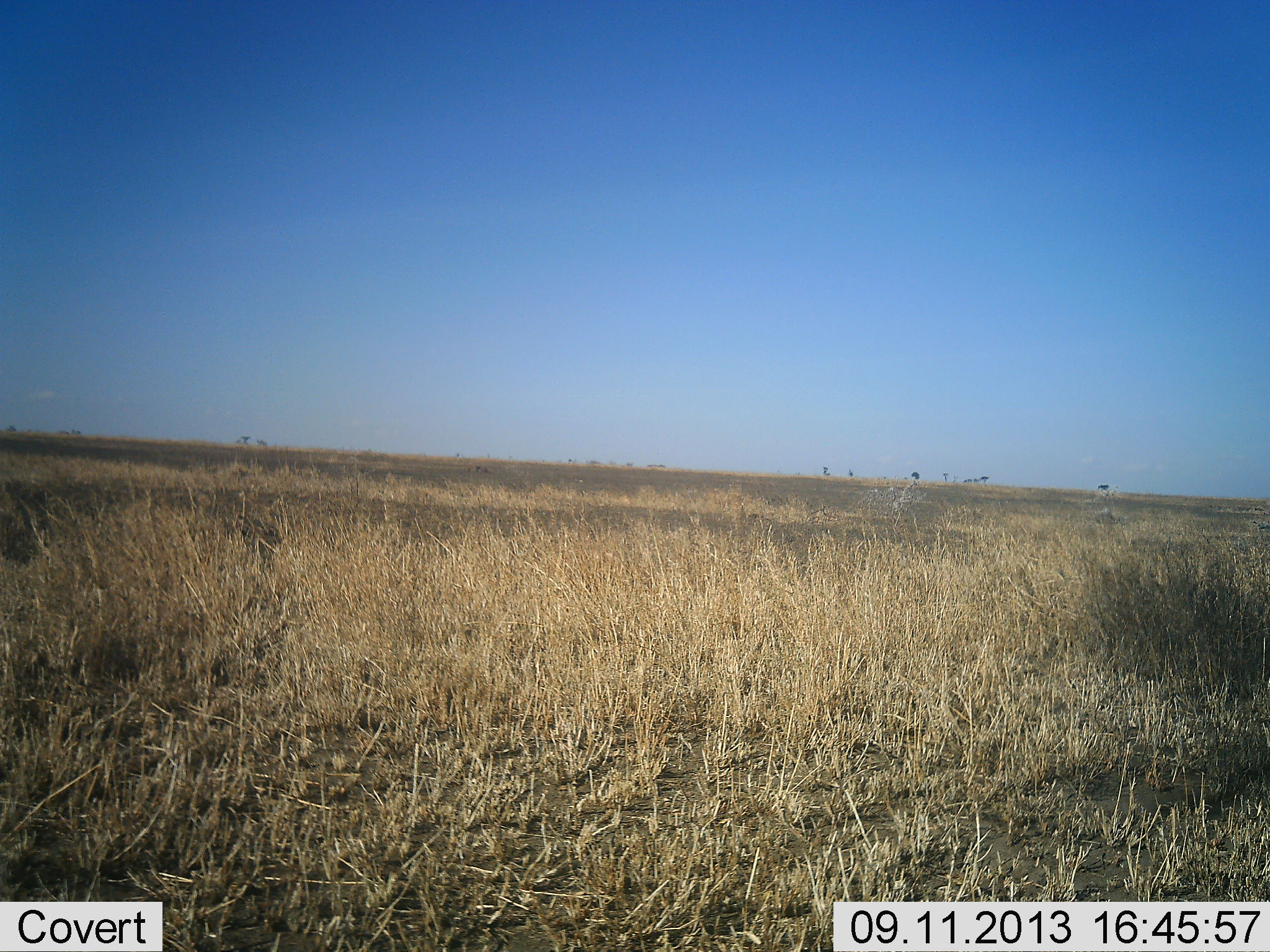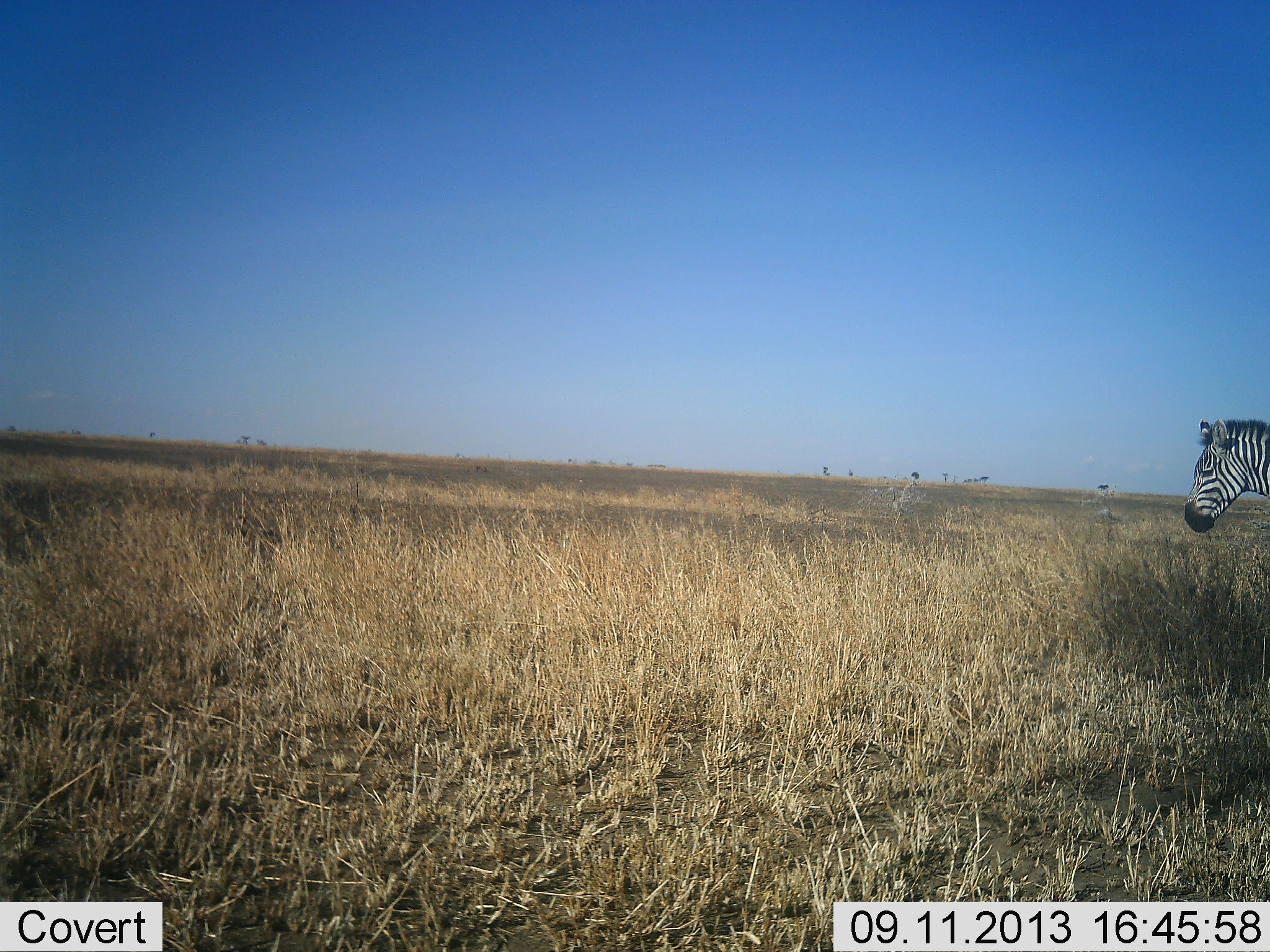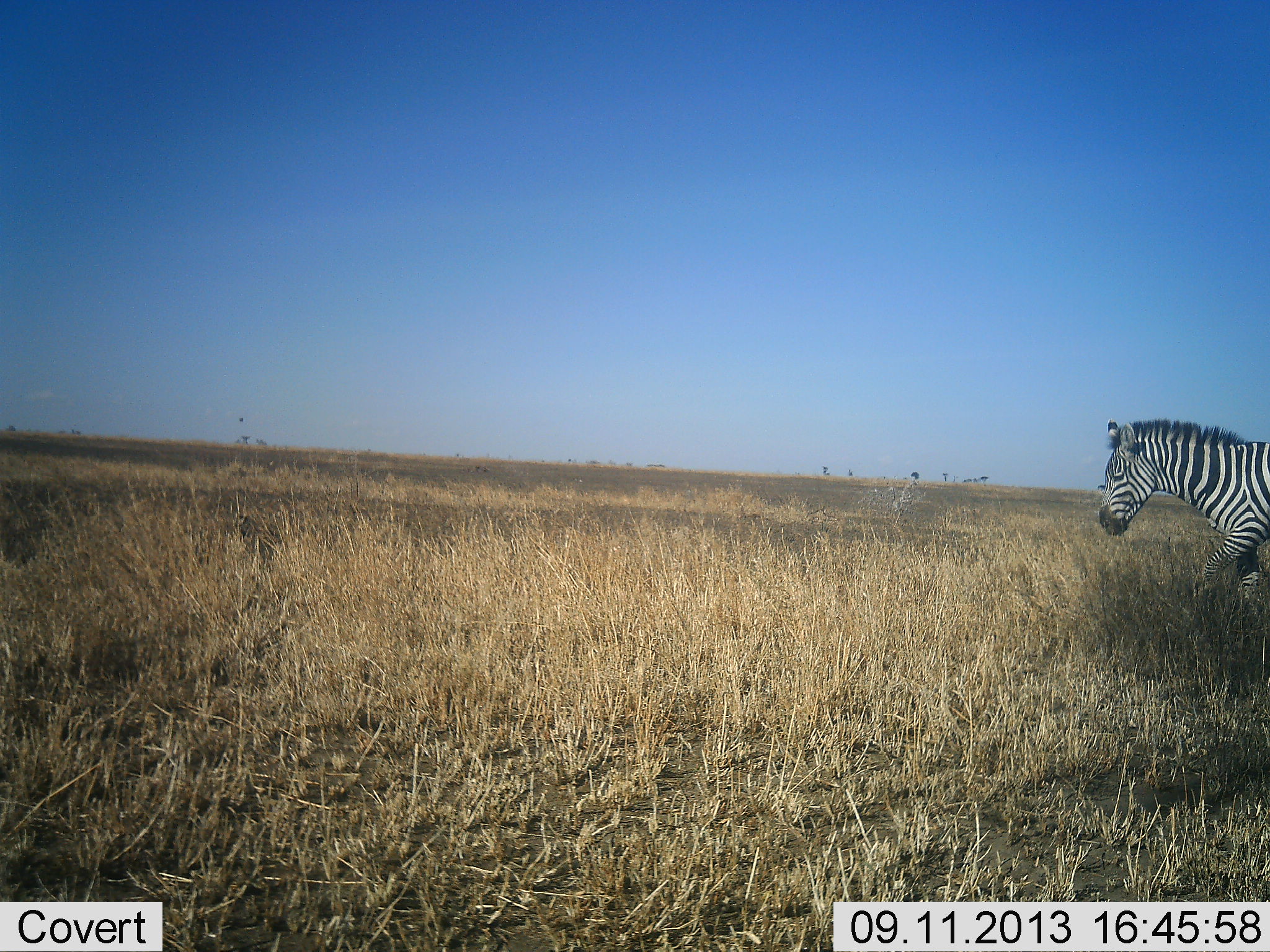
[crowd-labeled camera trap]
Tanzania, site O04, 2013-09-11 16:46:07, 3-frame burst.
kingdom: Animalia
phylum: Chordata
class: Mammalia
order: Perissodactyla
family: Equidae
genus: Equus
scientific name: Equus quagga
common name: plains zebra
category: zebra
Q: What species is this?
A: Zebra (plains zebra) (Equus quagga).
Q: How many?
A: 1.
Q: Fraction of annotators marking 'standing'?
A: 5%.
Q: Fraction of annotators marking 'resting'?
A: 0%.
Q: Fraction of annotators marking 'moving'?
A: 95%.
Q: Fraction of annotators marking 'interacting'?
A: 0%.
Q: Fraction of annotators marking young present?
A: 0%.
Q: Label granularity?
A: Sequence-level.